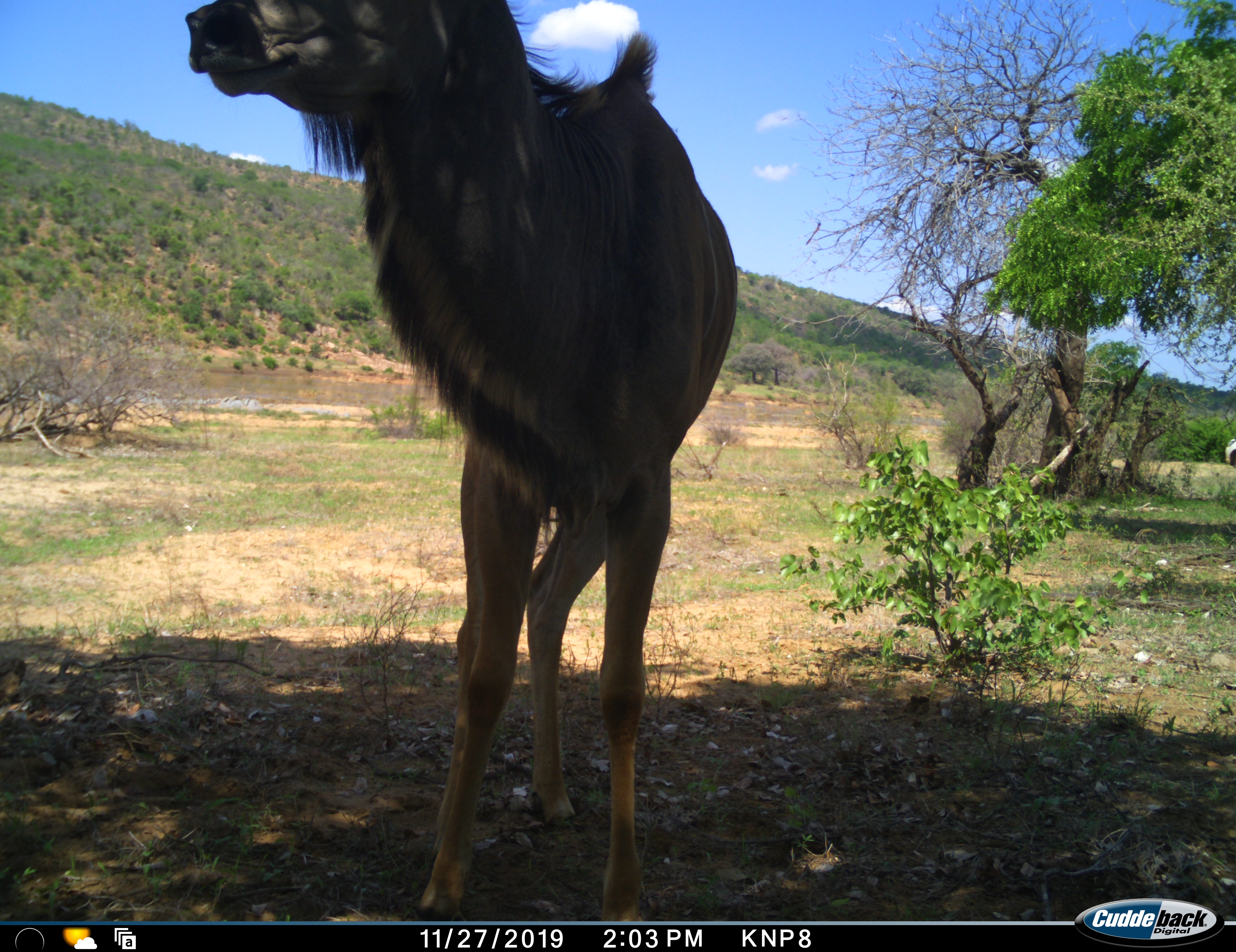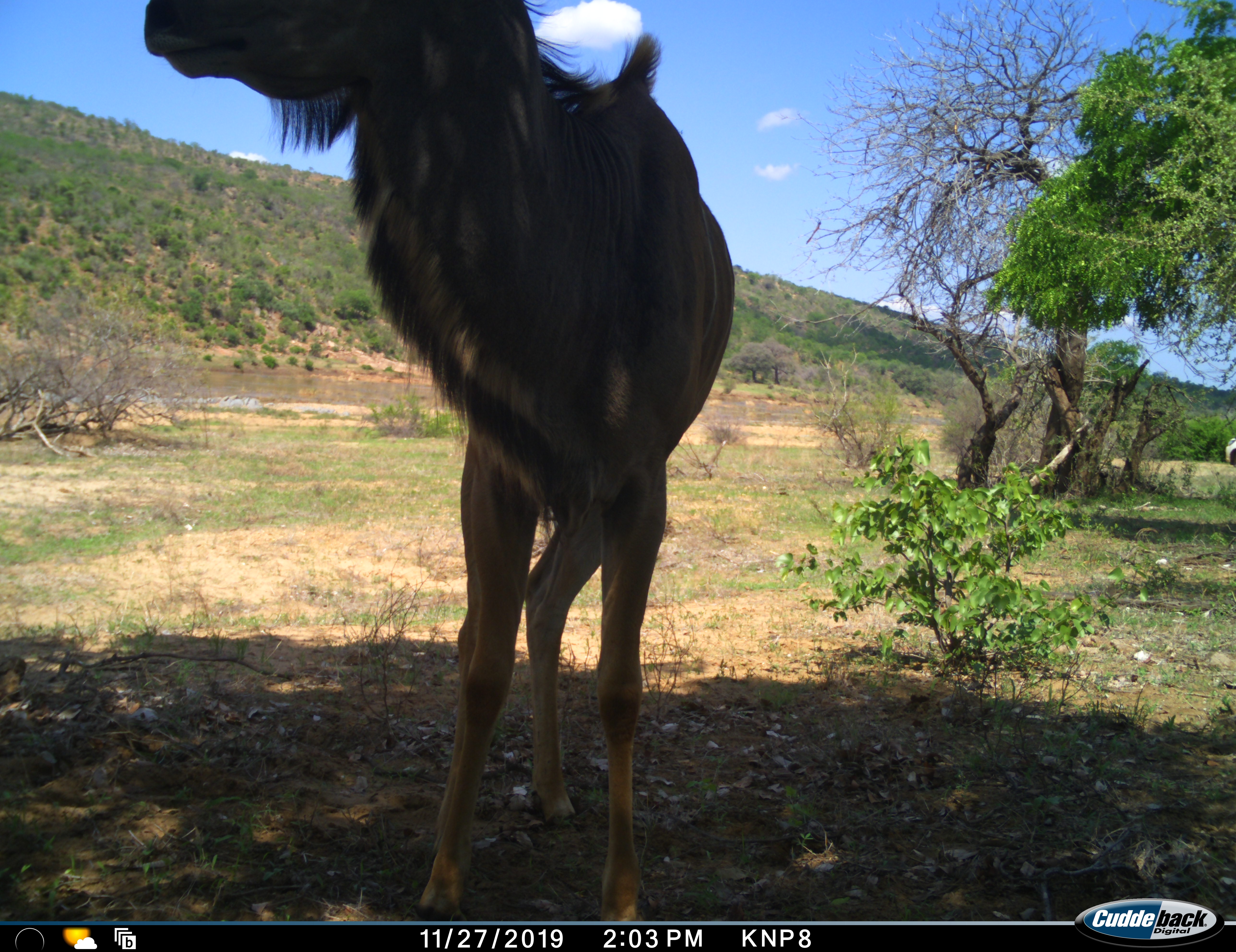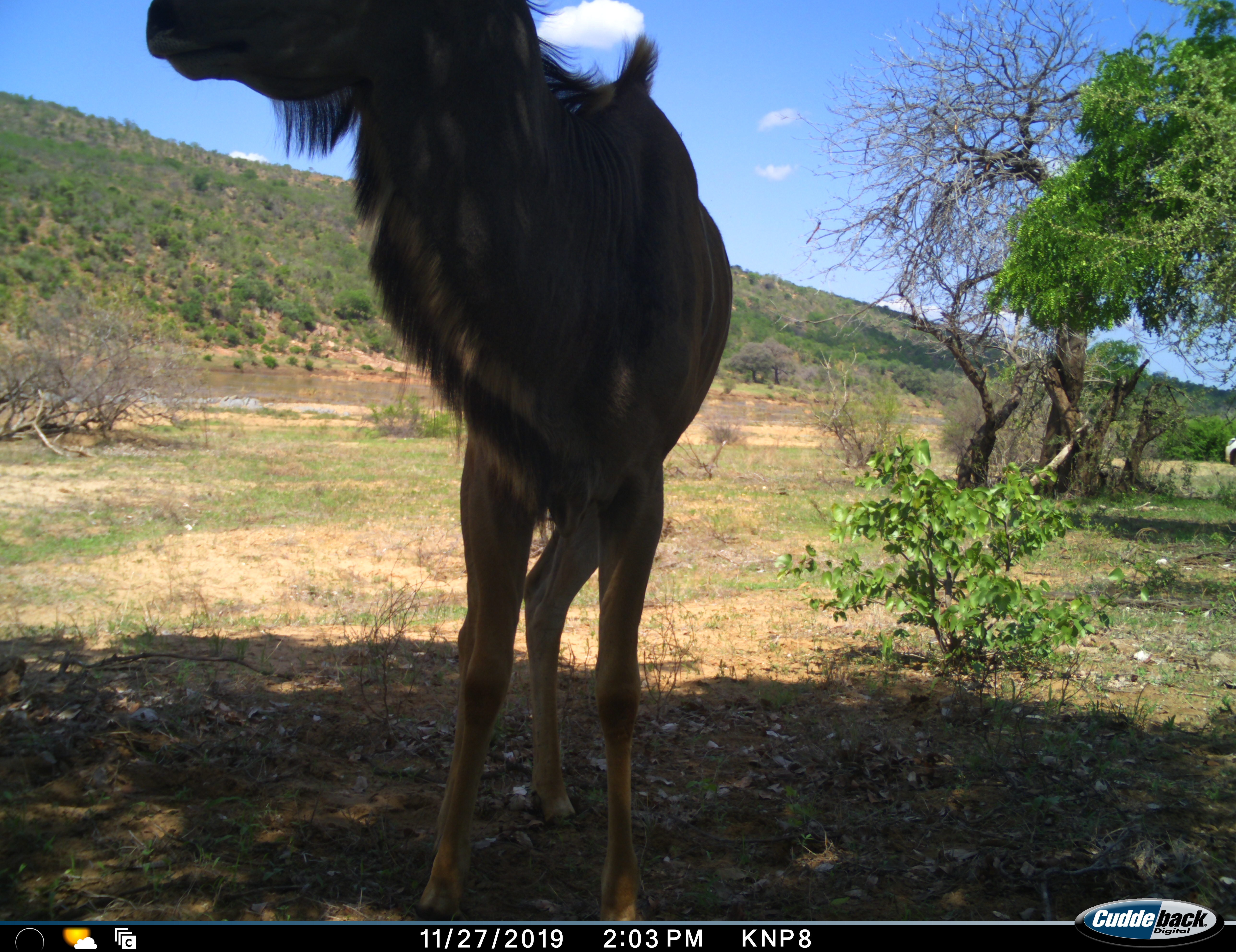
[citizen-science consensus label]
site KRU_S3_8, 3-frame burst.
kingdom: Animalia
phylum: Chordata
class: Mammalia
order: Artiodactyla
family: Bovidae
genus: Tragelaphus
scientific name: Tragelaphus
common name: kudu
Kudu (Tragelaphus), count 1. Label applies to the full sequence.